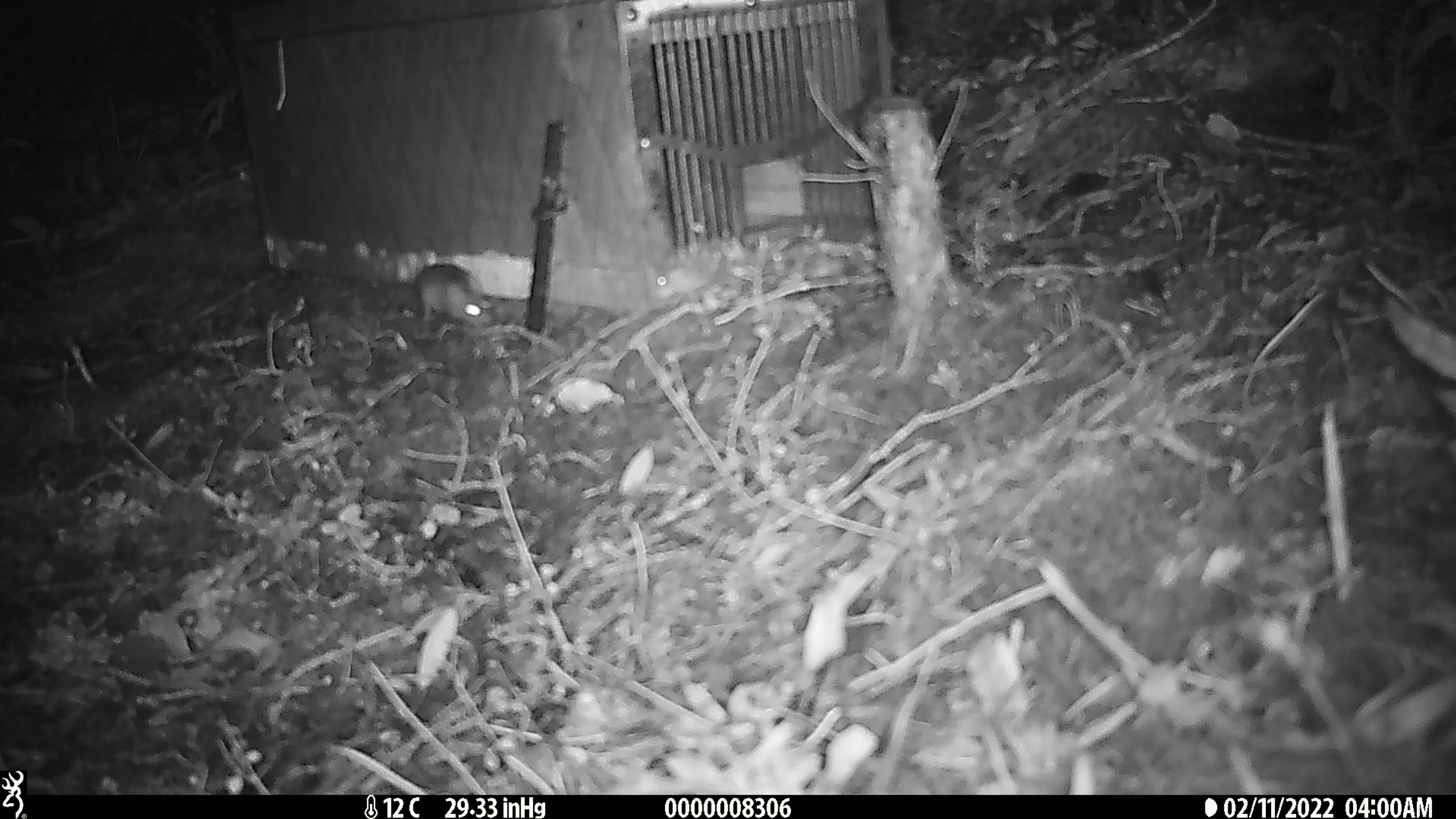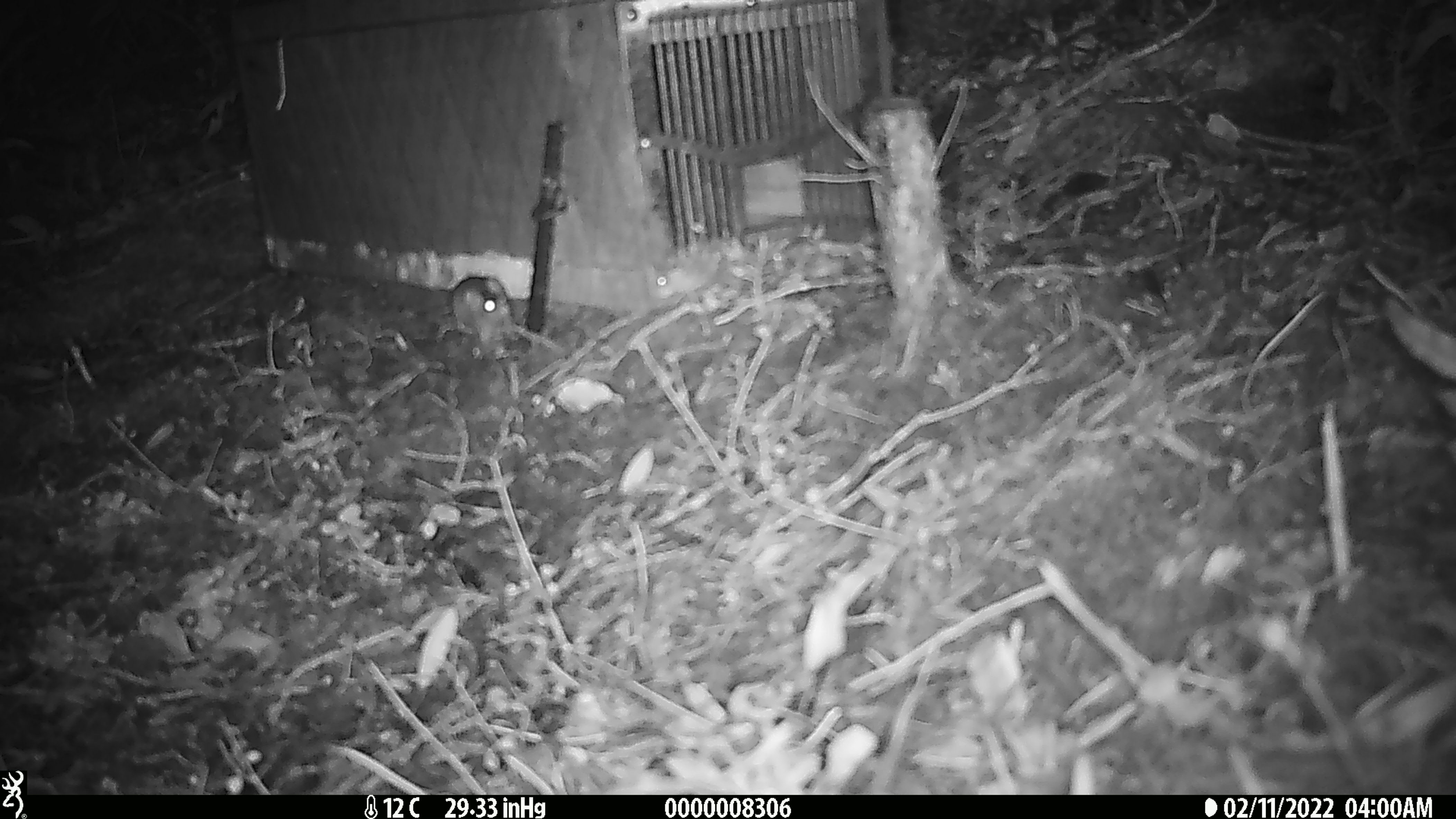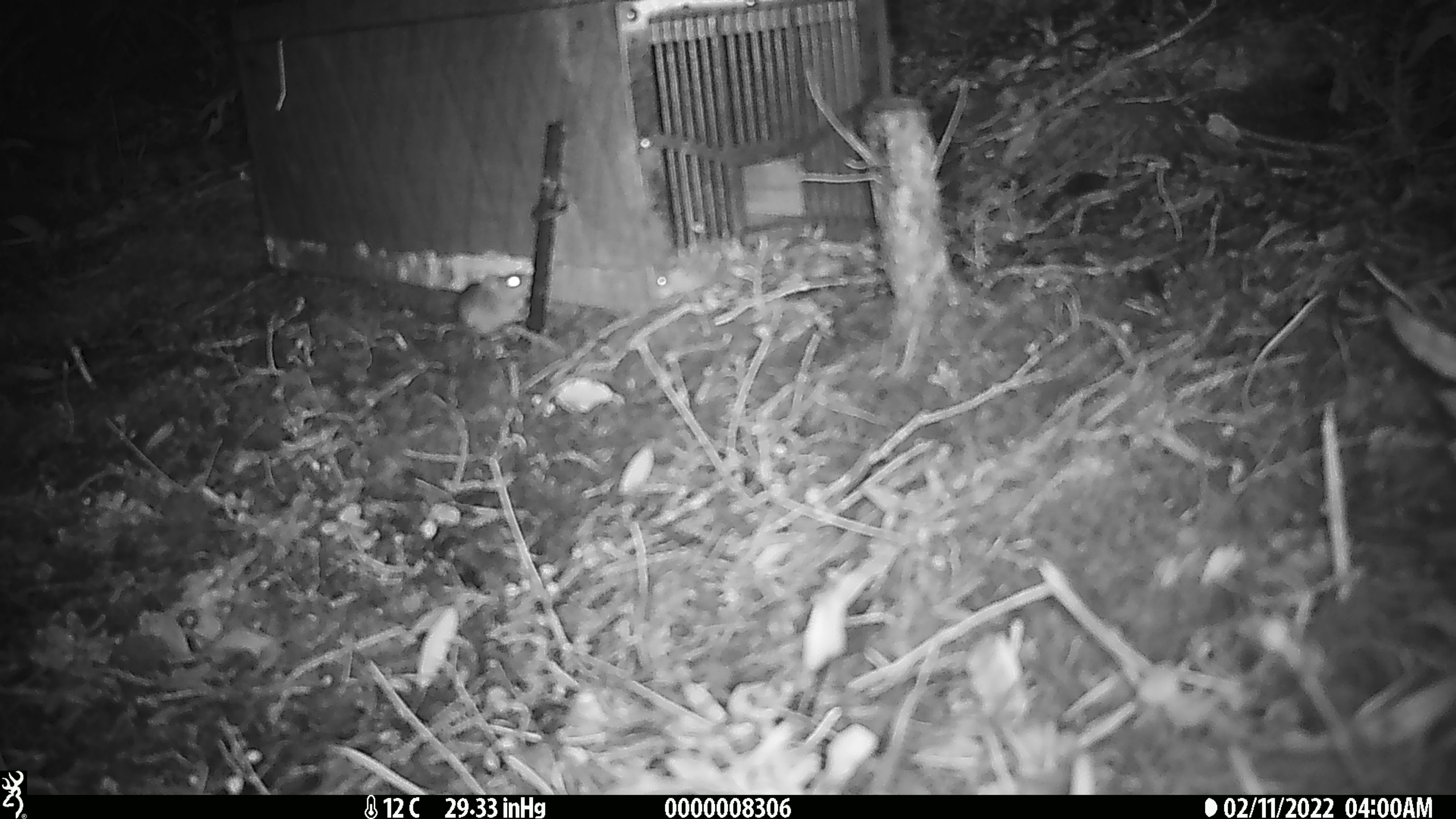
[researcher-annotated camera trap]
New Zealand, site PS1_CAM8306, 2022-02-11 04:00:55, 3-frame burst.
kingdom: Animalia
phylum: Chordata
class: Mammalia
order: Rodentia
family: Muridae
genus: Mus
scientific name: Mus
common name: mouse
Mouse (Mus).